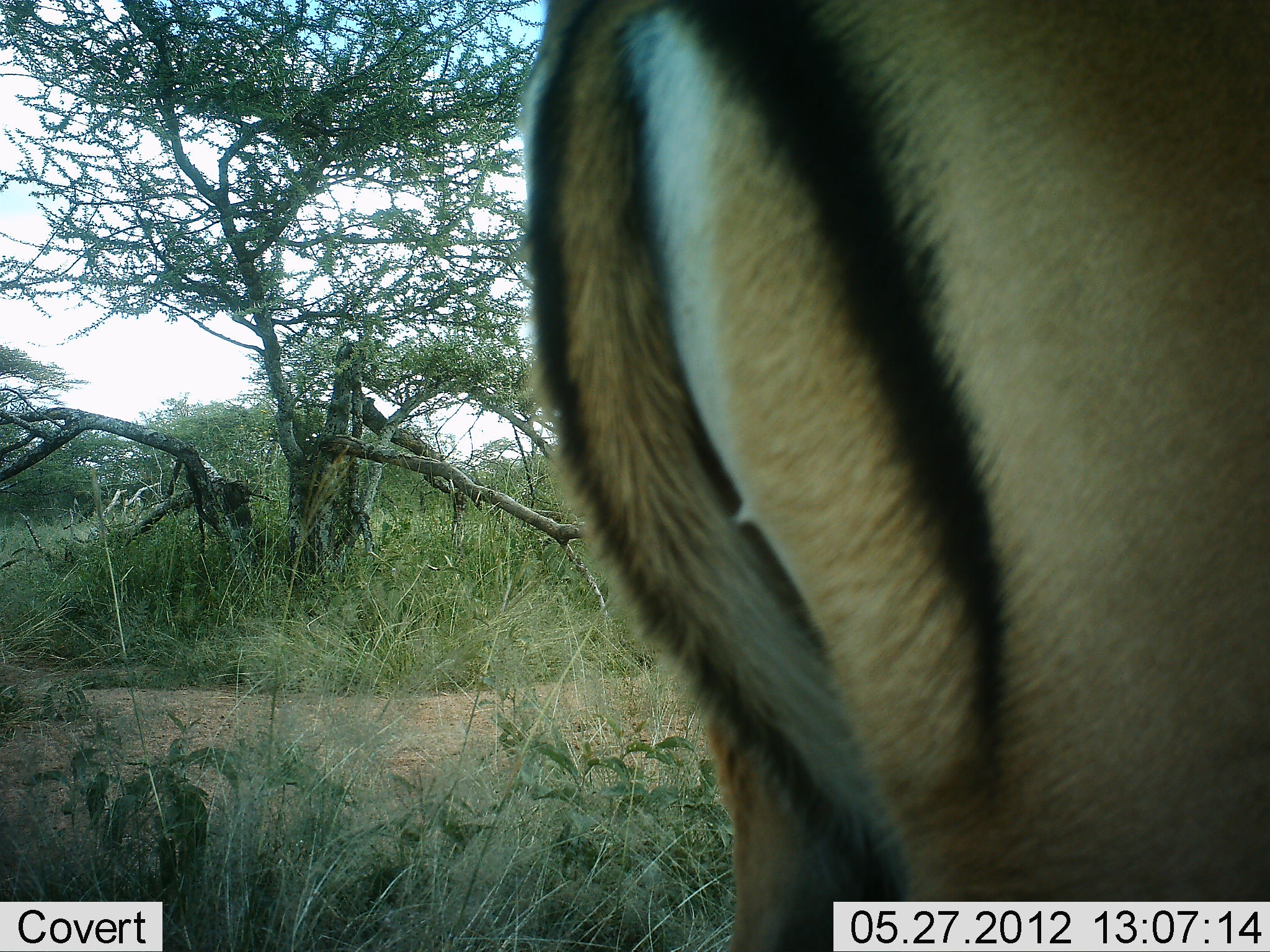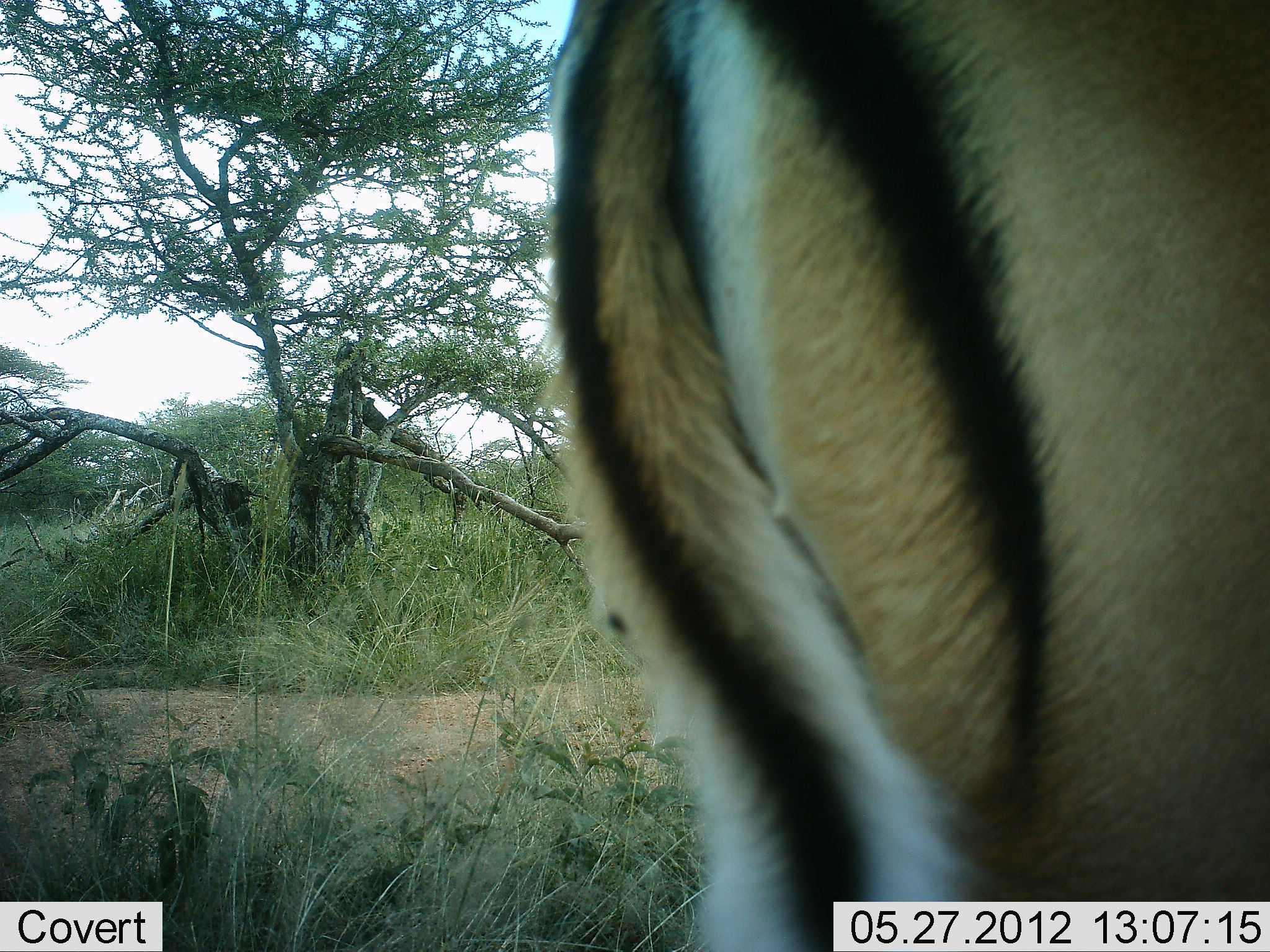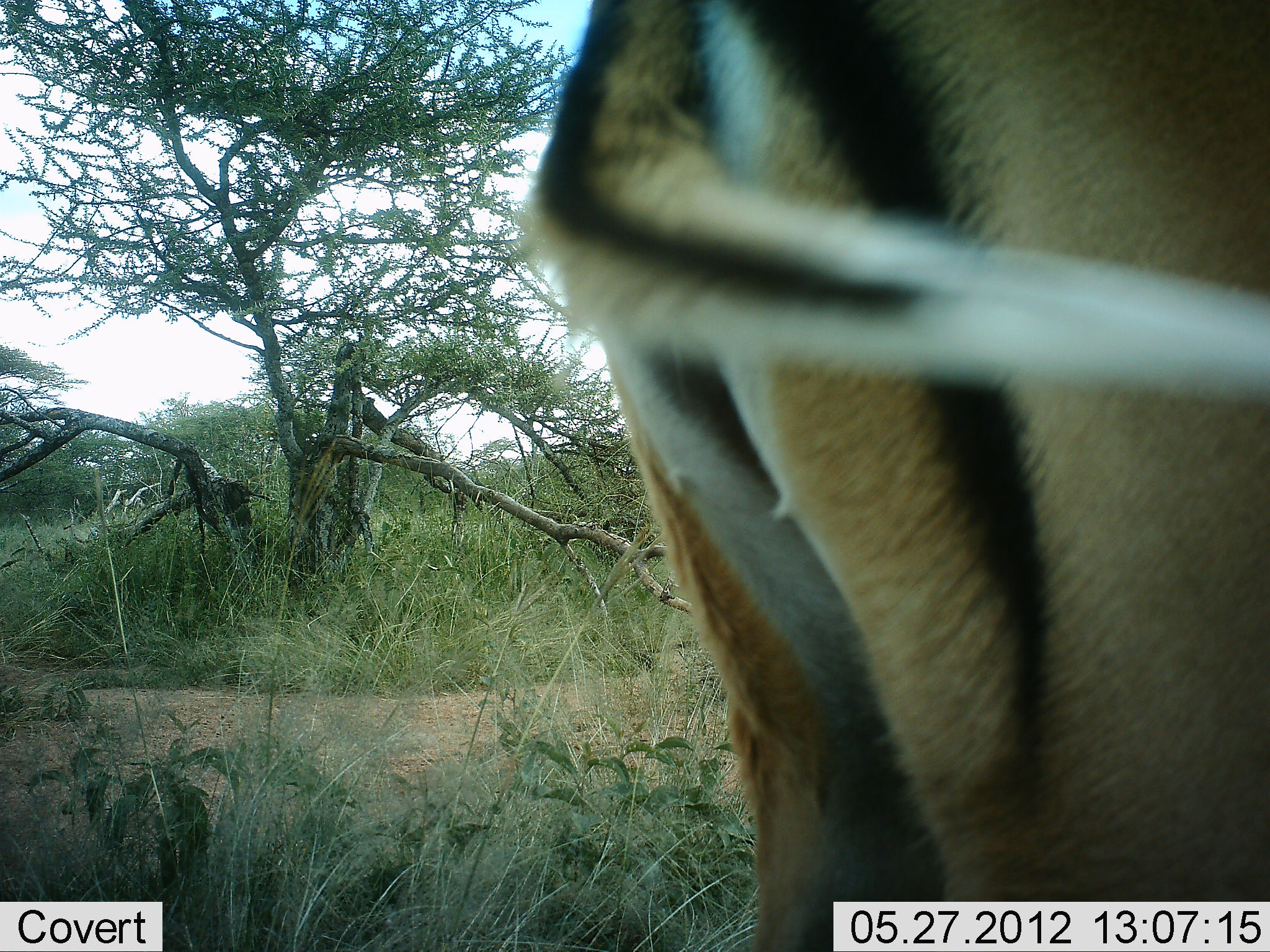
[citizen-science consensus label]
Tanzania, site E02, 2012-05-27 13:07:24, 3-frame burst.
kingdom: Animalia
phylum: Chordata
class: Mammalia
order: Artiodactyla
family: Bovidae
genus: Aepyceros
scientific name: Aepyceros melampus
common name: impala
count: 1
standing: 90%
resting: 0%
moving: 10%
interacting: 0%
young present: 0%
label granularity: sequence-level